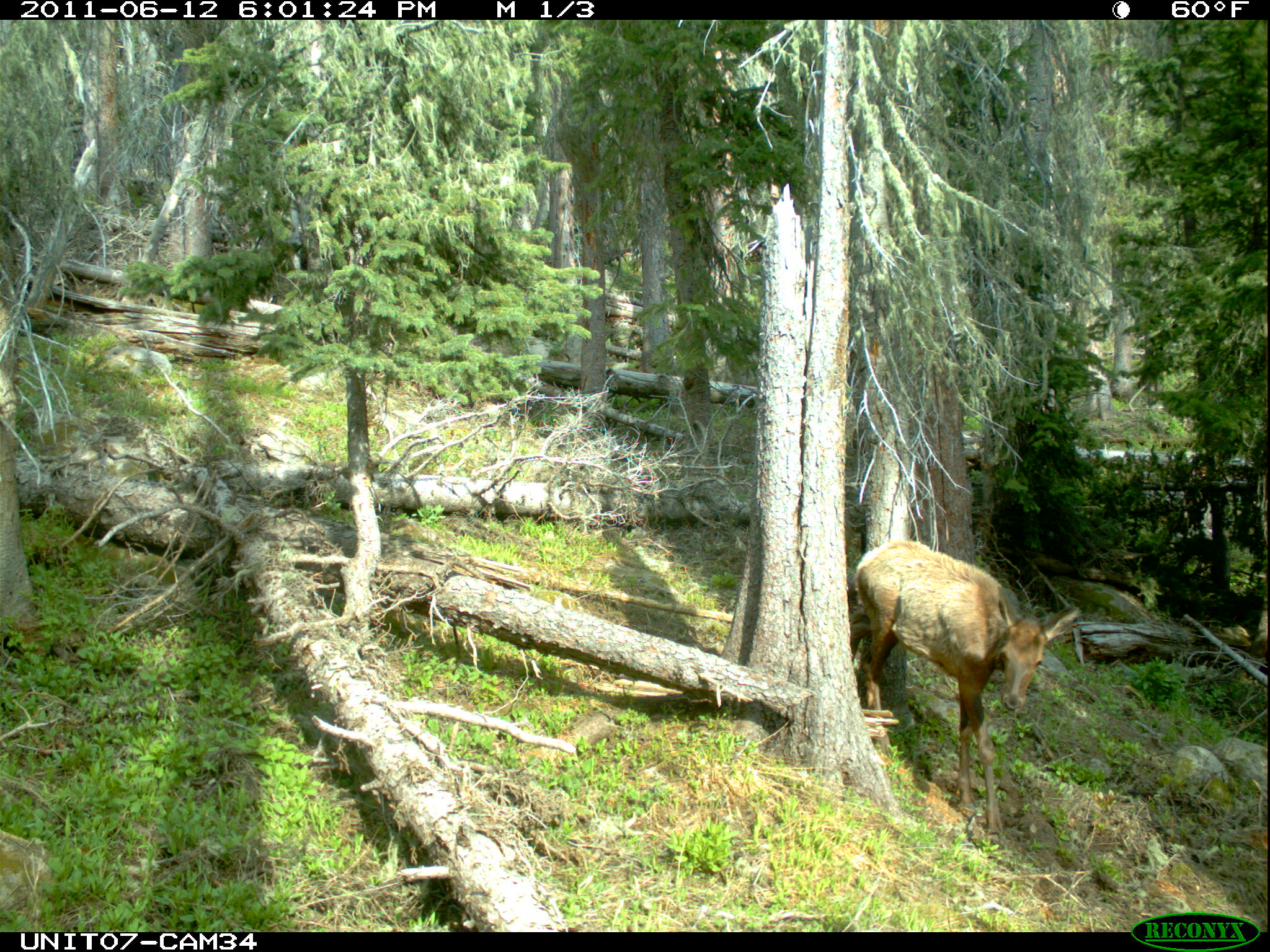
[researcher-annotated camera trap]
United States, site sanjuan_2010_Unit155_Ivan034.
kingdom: Animalia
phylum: Chordata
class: Mammalia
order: Artiodactyla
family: Cervidae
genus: Cervus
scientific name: Cervus elaphus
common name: red deer